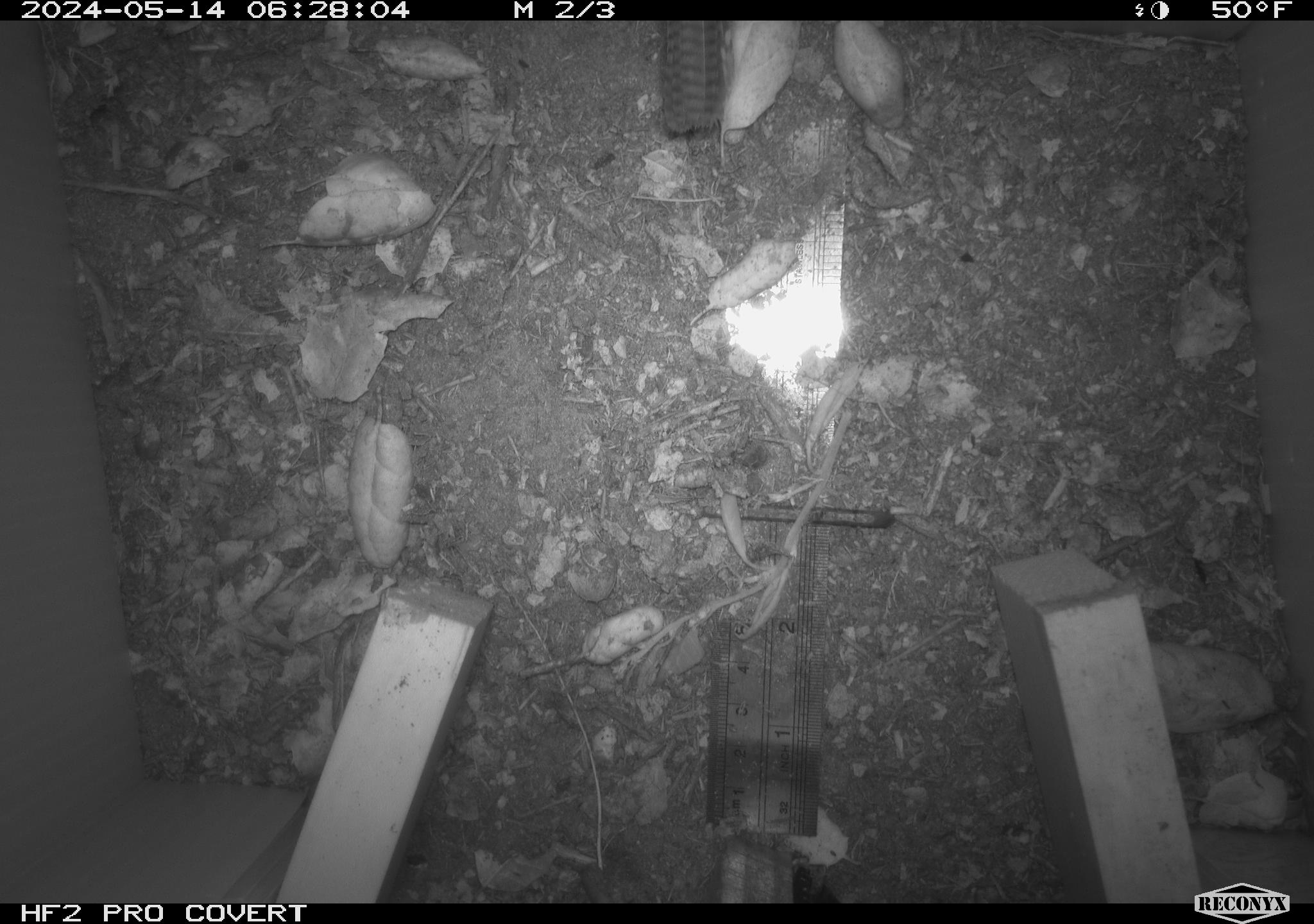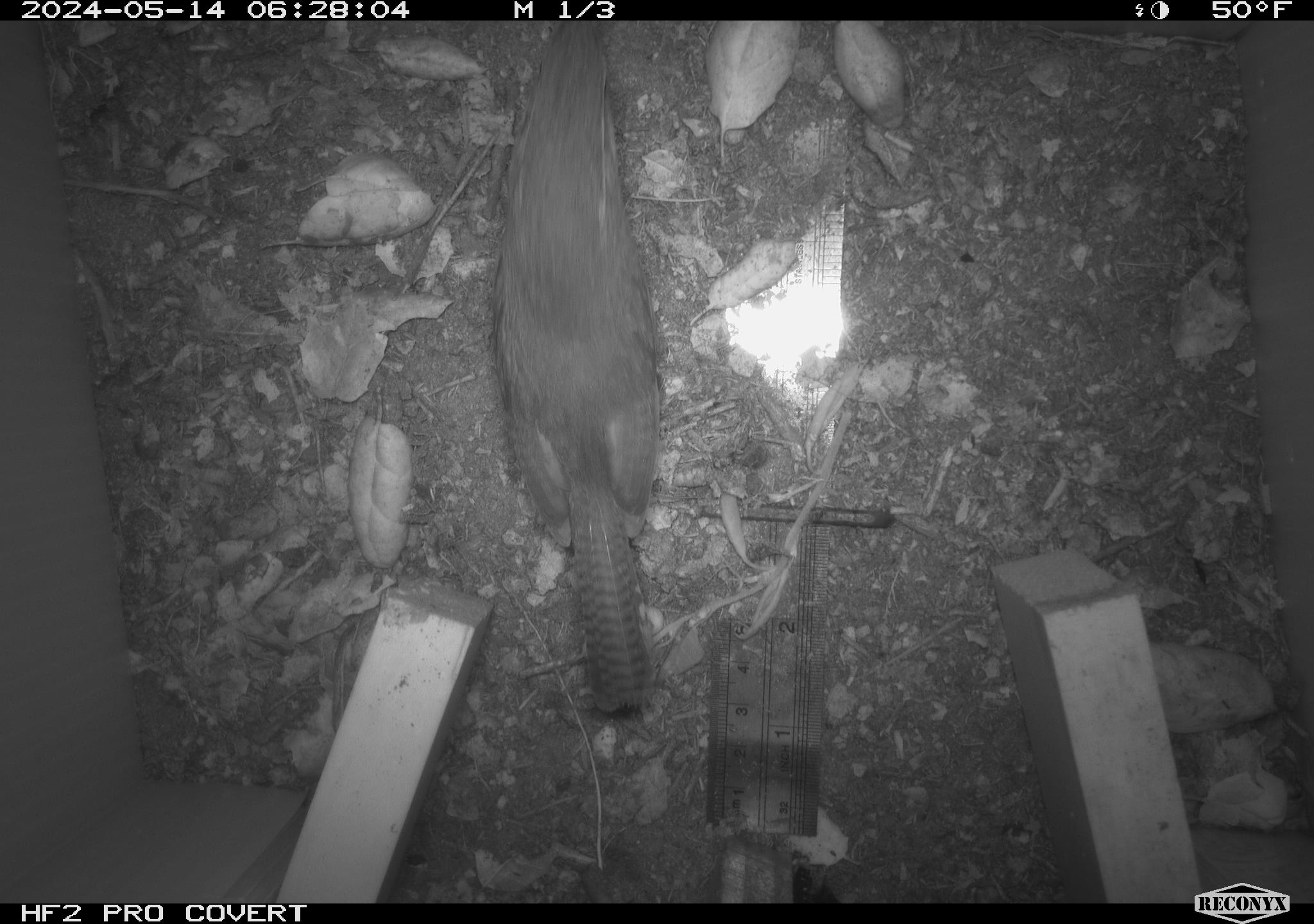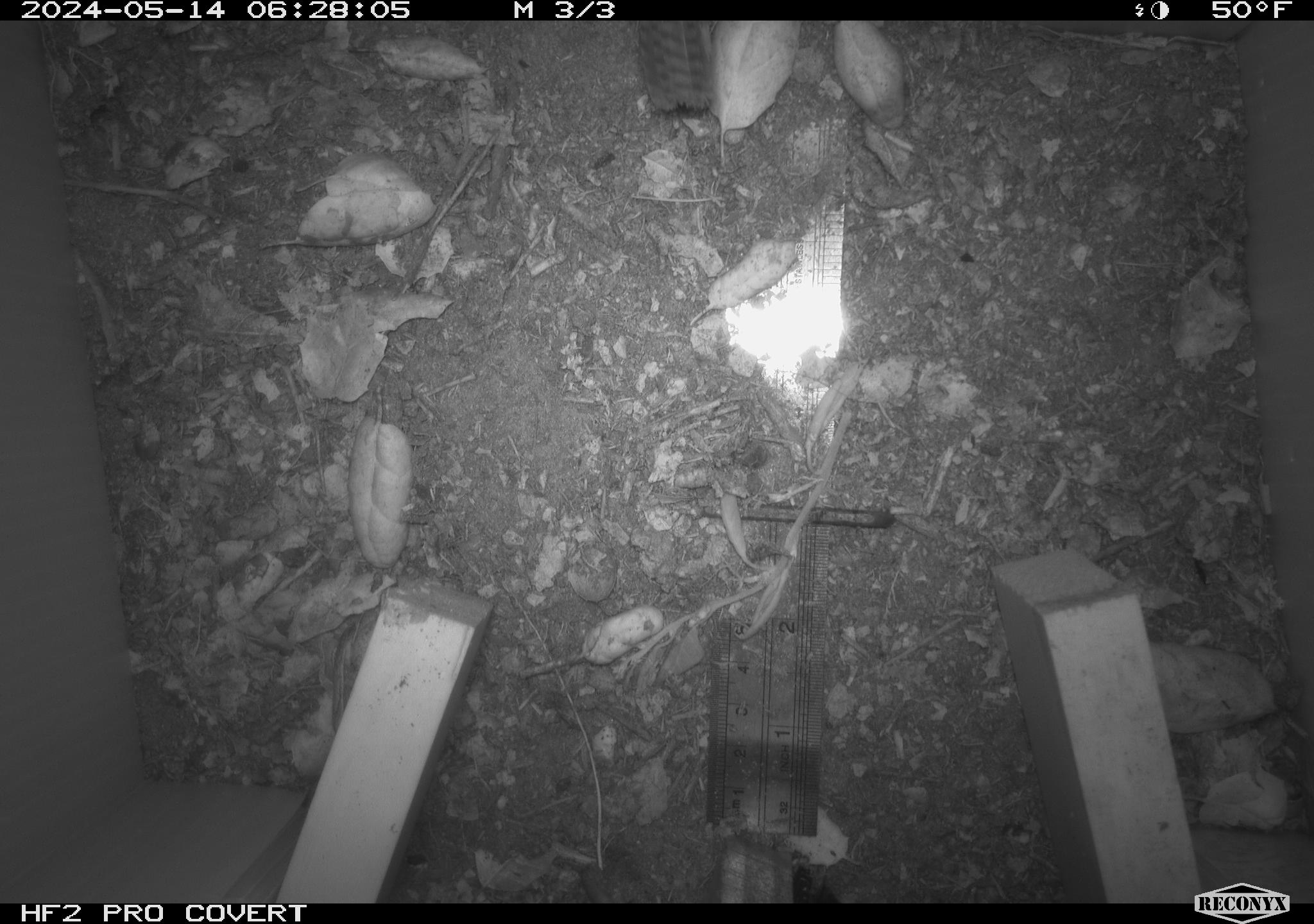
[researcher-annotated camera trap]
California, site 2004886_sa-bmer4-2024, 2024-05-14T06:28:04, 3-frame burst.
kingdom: Animalia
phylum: Chordata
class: Aves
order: Passeriformes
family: Troglodytidae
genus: Thryomanes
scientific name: Thryomanes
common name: wren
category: thryomanes species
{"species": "thryomanes species (wren) (Thryomanes)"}